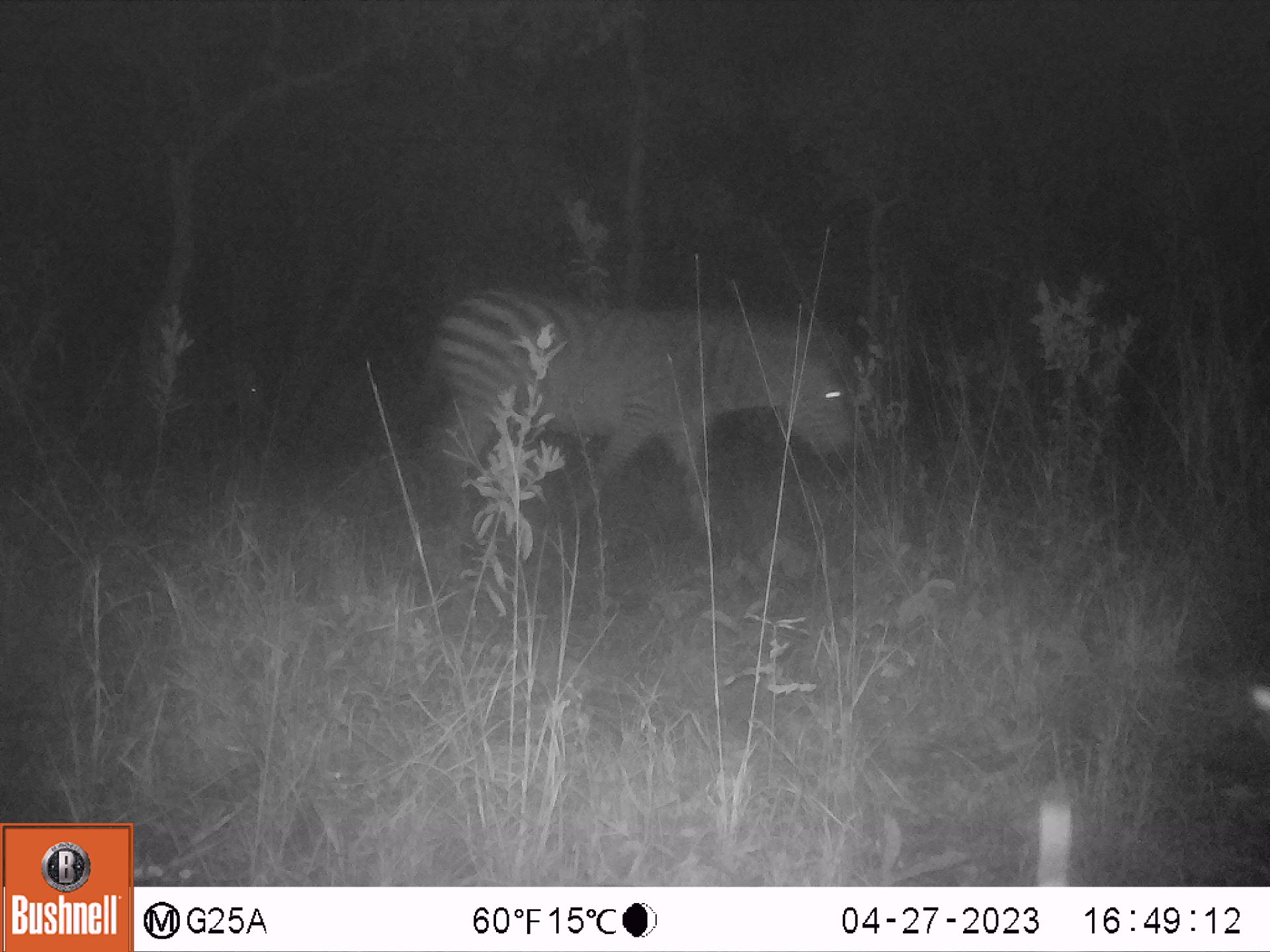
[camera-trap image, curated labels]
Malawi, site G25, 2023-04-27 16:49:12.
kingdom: Animalia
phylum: Chordata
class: Mammalia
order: Perissodactyla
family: Equidae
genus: Equus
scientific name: Equus quagga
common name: plains zebra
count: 2